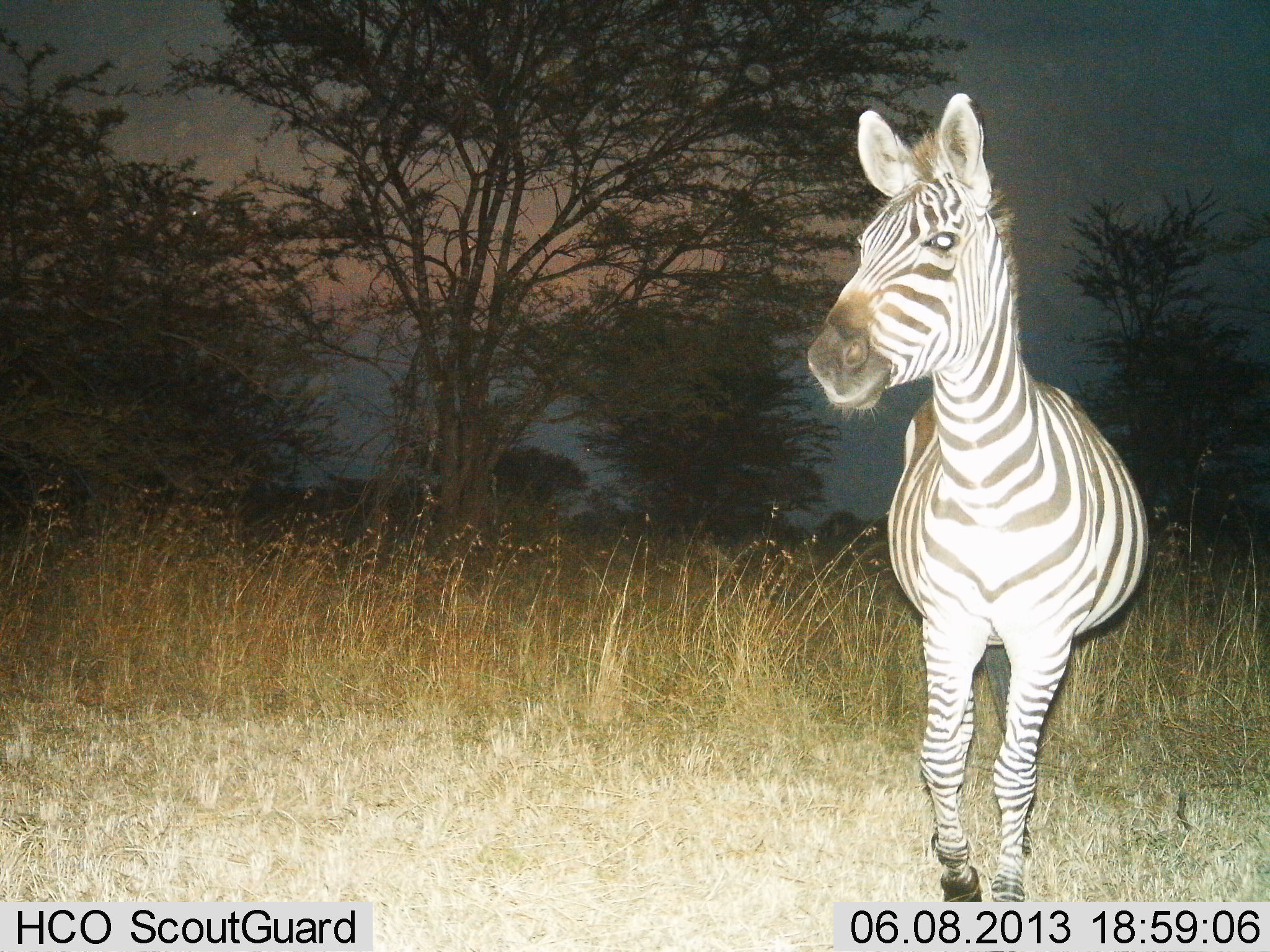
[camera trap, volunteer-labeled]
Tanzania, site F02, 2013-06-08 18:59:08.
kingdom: Animalia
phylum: Chordata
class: Mammalia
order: Perissodactyla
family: Equidae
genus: Equus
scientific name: Equus quagga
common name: plains zebra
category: zebra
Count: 1.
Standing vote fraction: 69%.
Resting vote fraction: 0%.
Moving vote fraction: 31%.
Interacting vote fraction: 0%.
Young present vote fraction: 0%.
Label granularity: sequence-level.